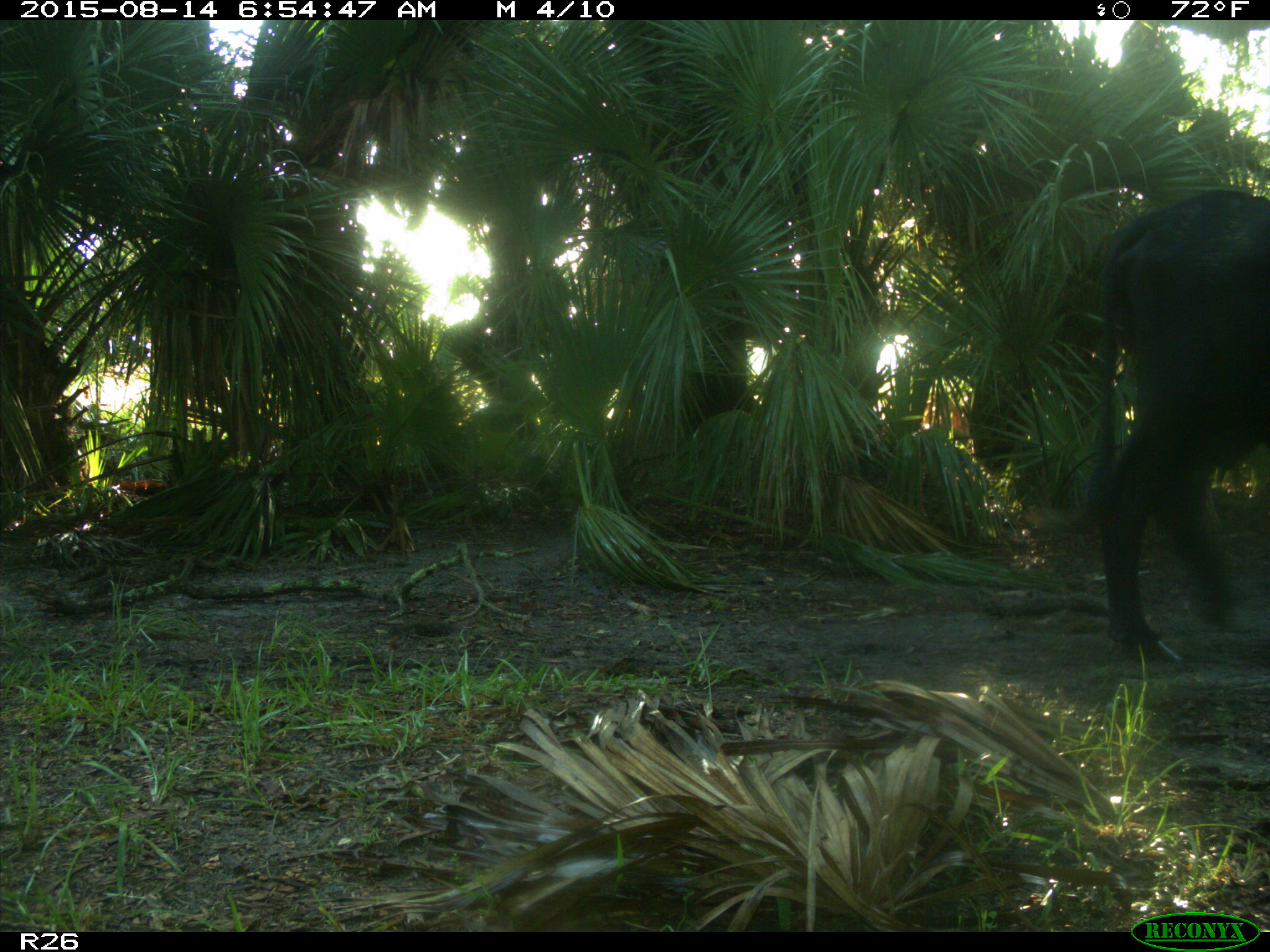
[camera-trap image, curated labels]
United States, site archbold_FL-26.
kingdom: Animalia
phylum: Chordata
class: Mammalia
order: Artiodactyla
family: Bovidae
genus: Bos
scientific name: Bos taurus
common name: domestic cow